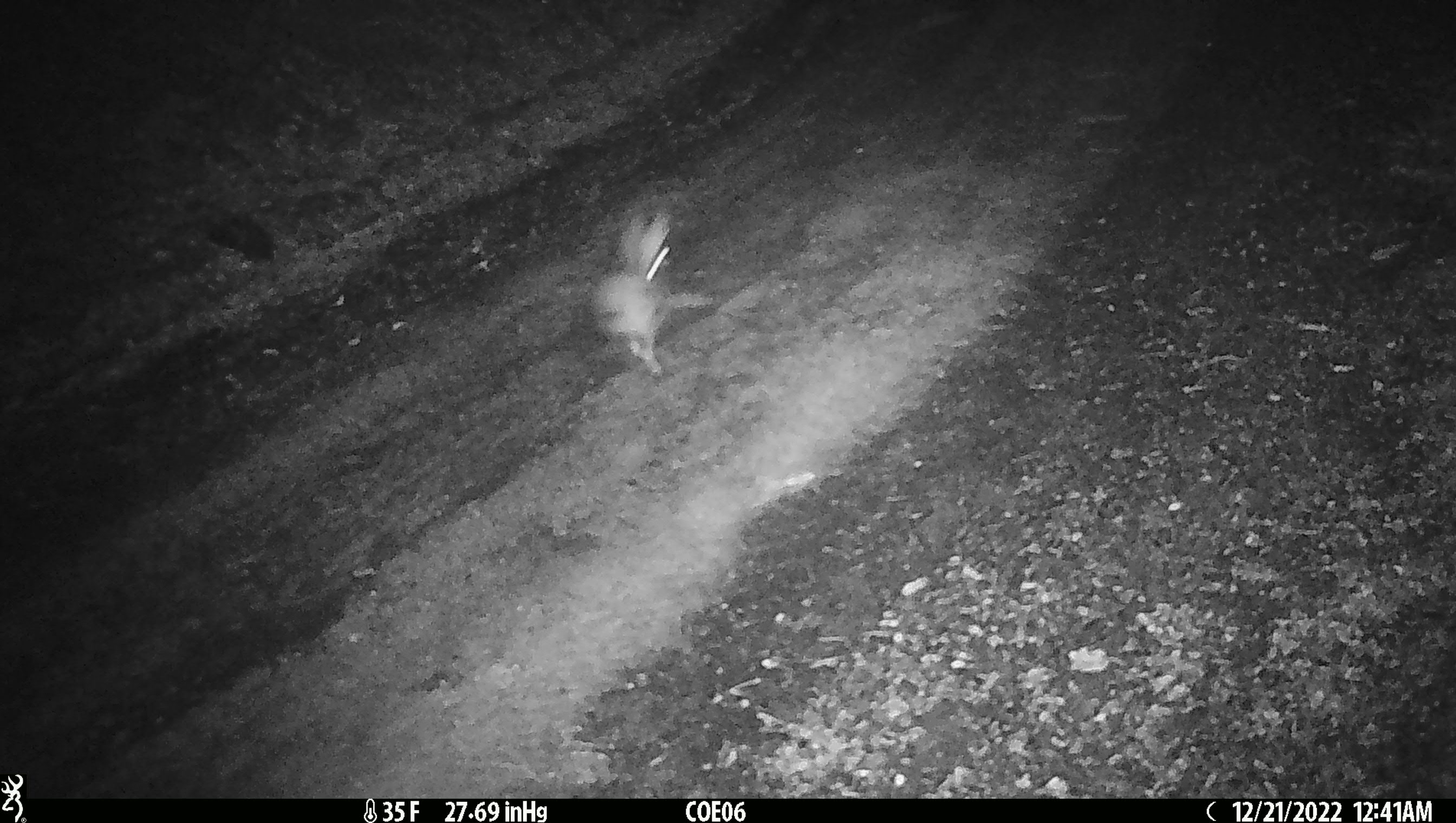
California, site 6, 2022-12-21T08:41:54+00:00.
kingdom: Animalia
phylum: Chordata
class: Mammalia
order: Lagomorpha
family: Leporidae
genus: Lepus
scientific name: Lepus californicus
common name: black-tailed jackrabbit